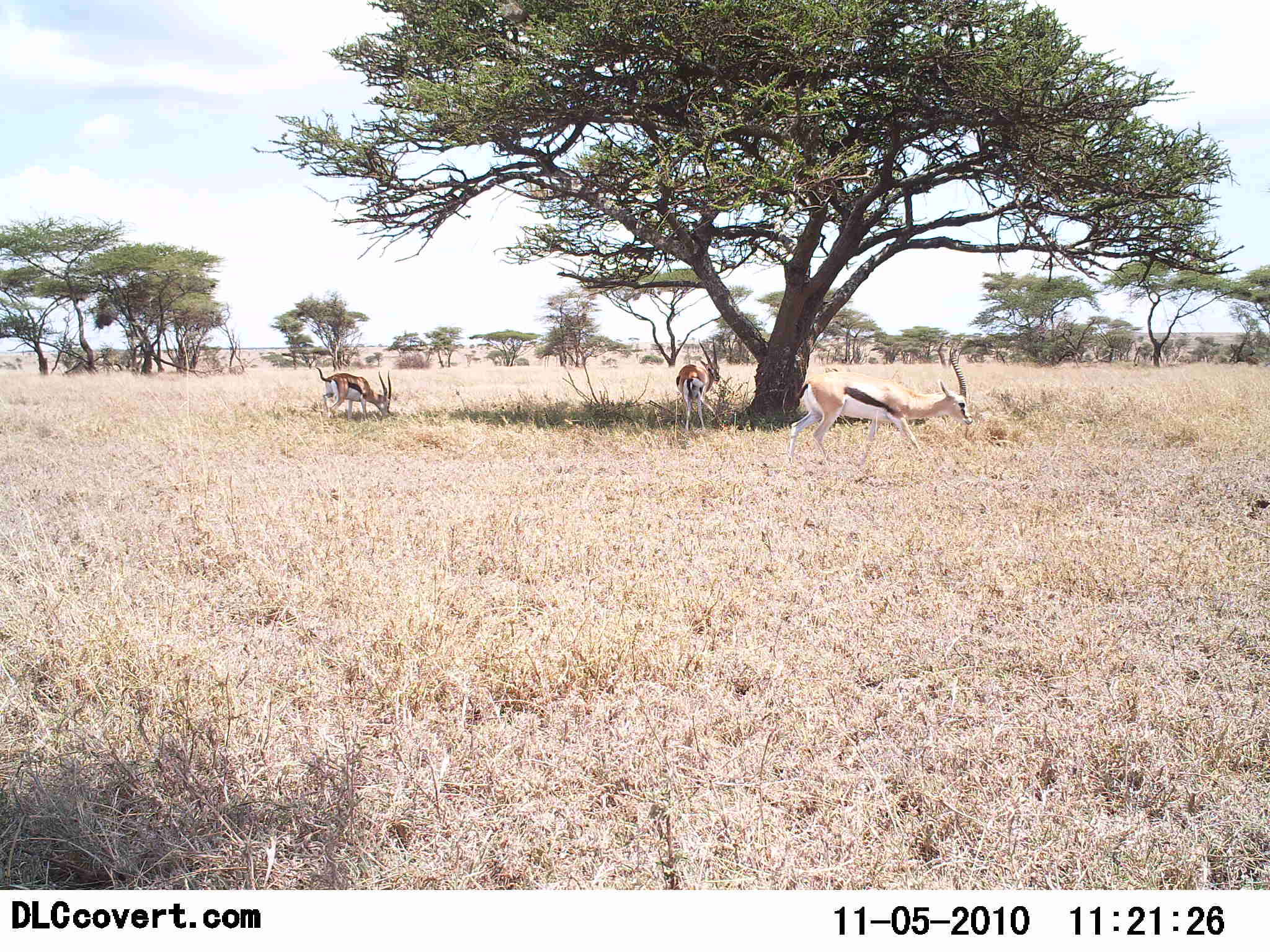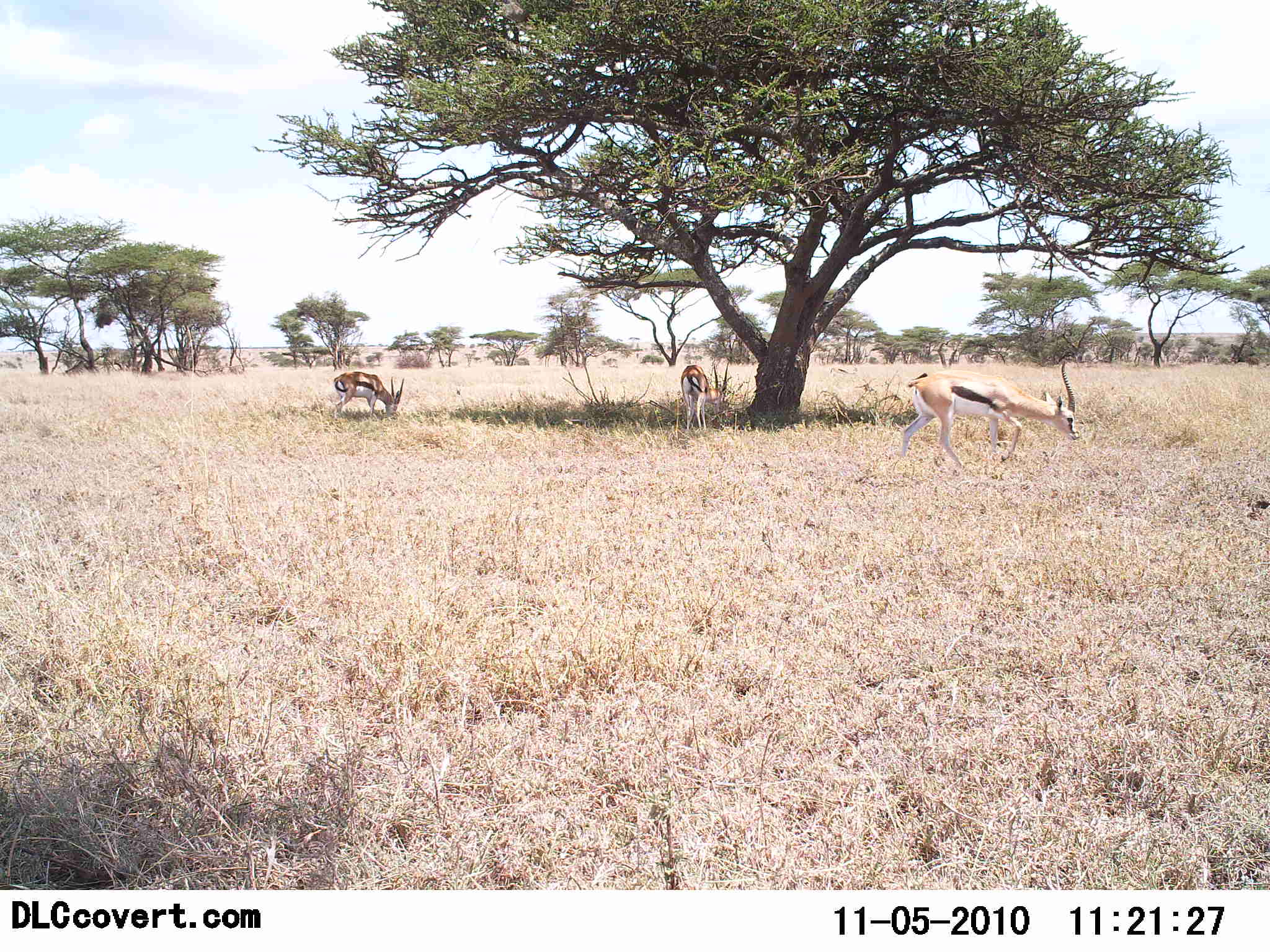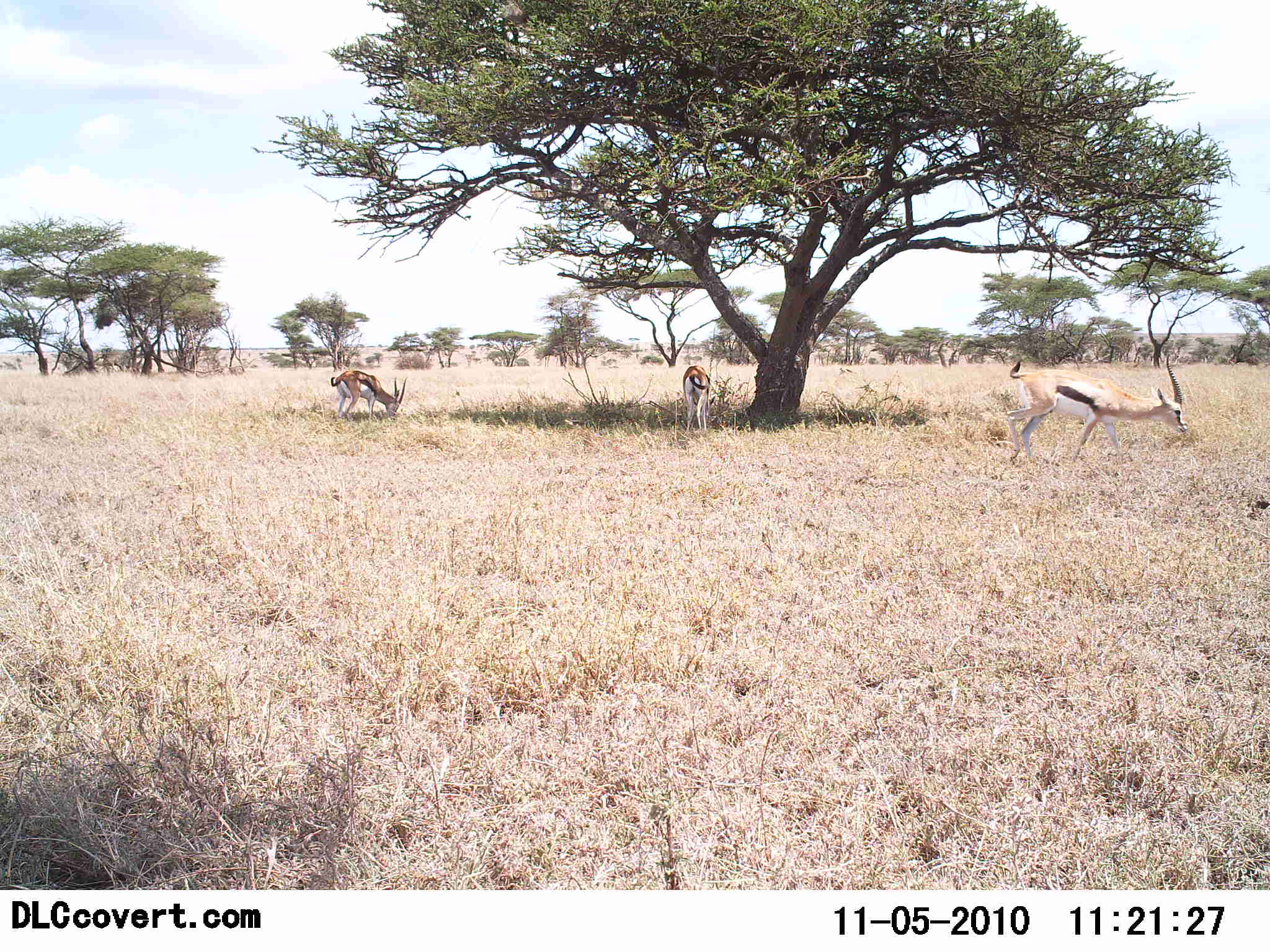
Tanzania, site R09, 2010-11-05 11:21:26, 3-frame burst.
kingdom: Animalia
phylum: Chordata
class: Mammalia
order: Artiodactyla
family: Bovidae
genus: Eudorcas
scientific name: Eudorcas thomsonii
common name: thomson's gazelle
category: gazellethomsons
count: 3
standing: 40%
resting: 0%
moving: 67%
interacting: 0%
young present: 0%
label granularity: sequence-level